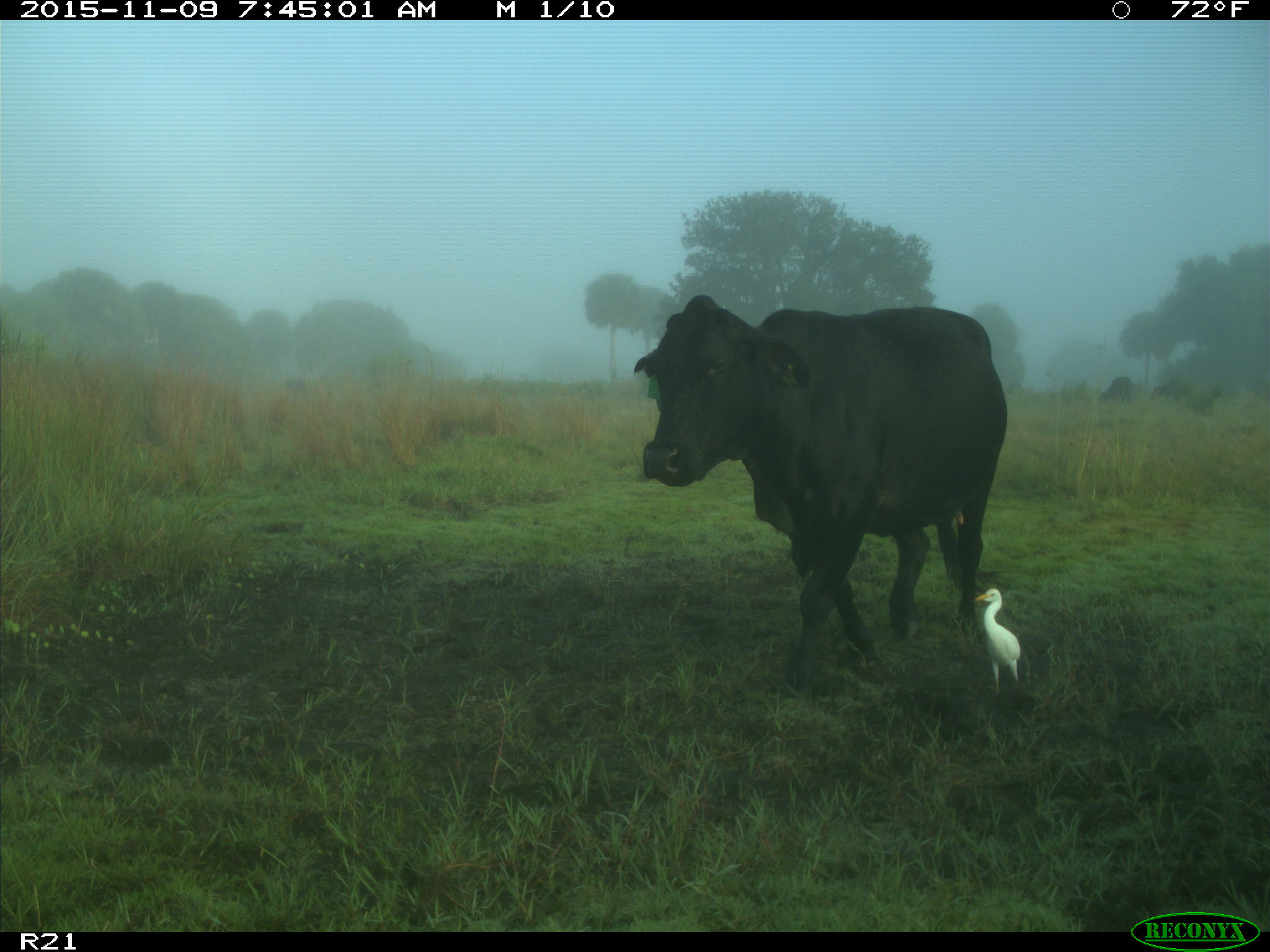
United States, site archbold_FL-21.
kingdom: Animalia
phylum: Chordata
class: Mammalia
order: Artiodactyla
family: Bovidae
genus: Bos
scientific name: Bos taurus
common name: domestic cow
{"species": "Bos taurus (domestic cow)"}